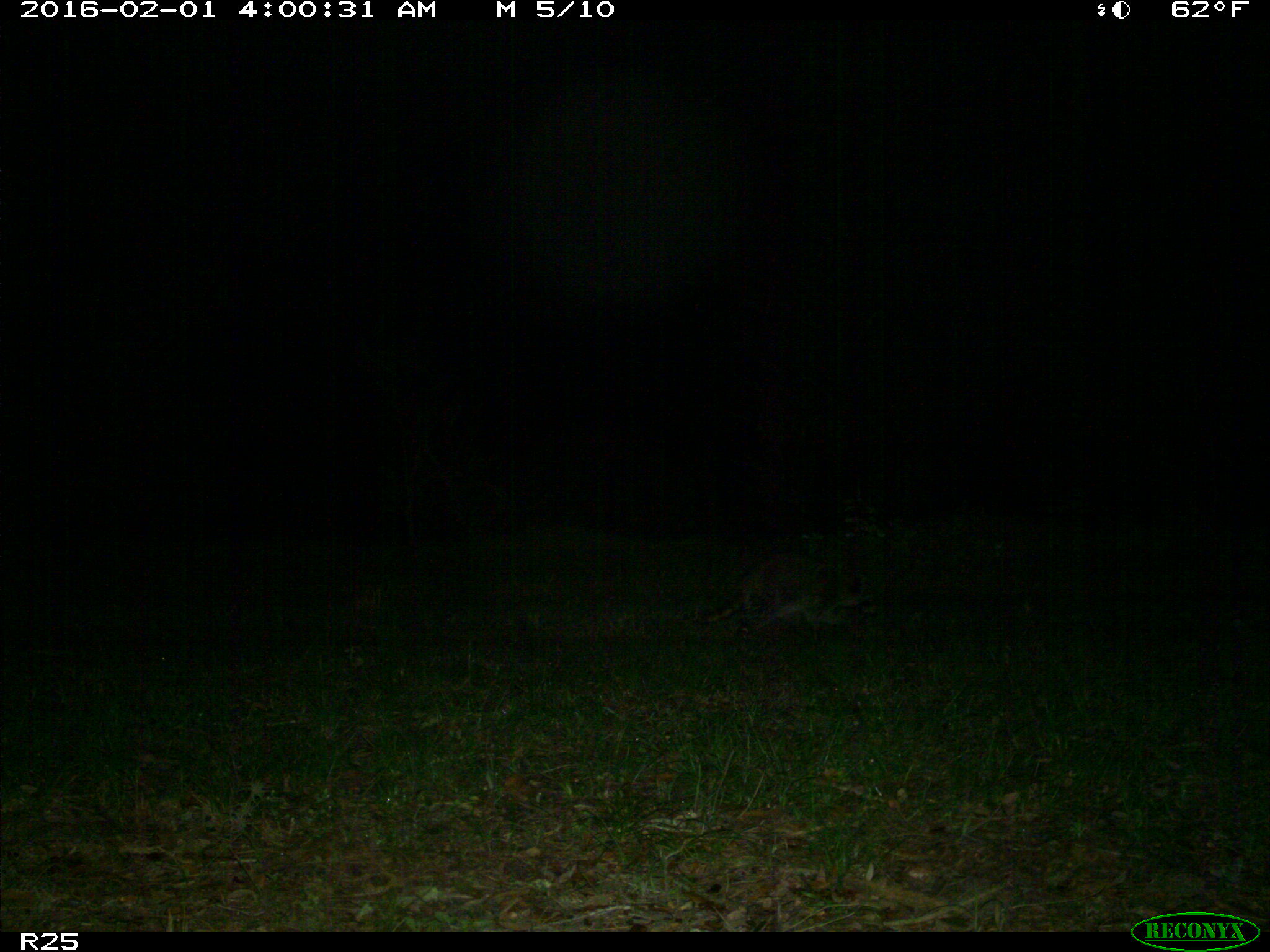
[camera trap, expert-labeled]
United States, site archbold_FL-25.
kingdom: Animalia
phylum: Chordata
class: Mammalia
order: Carnivora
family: Procyonidae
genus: Procyon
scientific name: Procyon lotor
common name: common raccoon